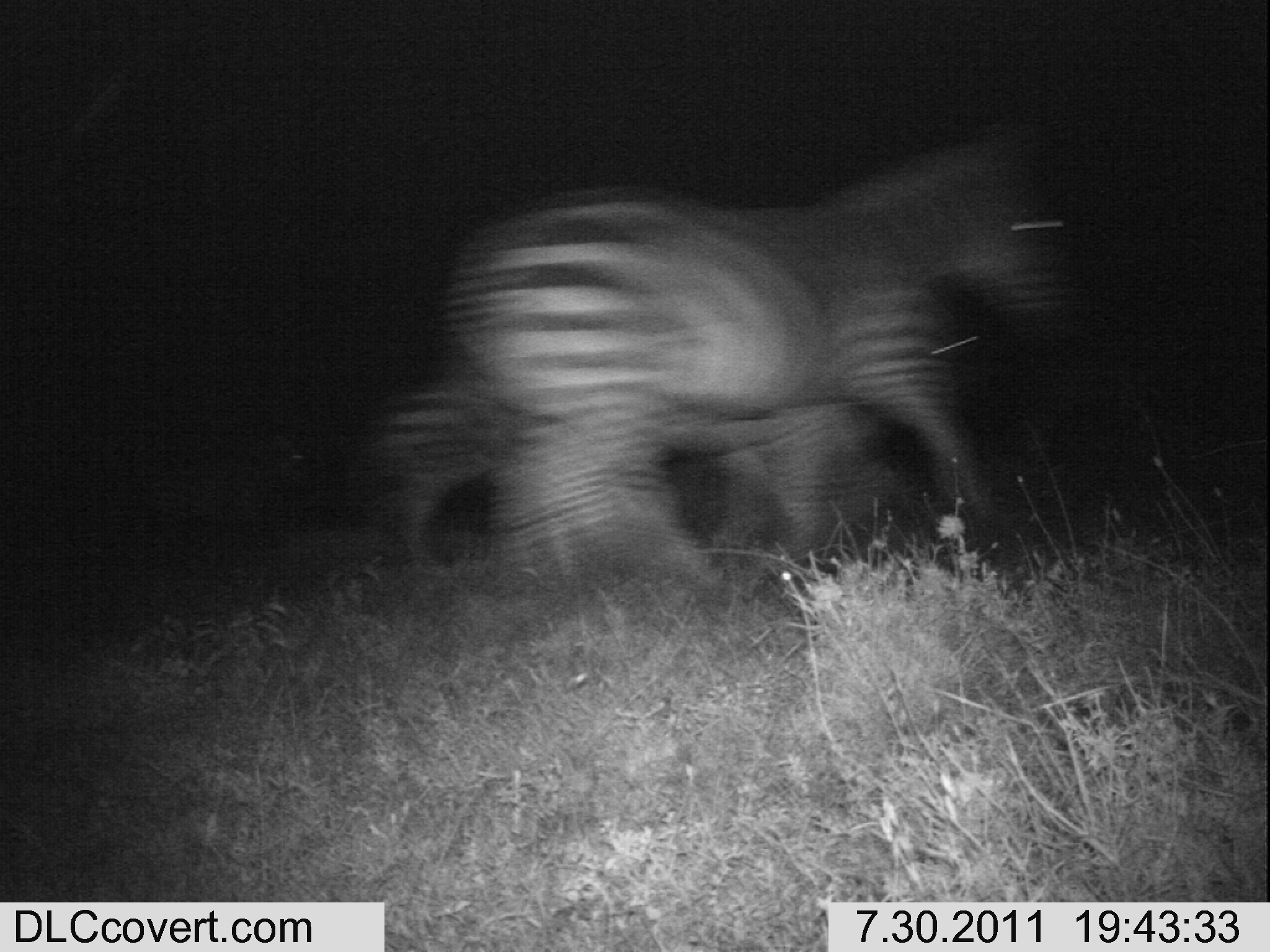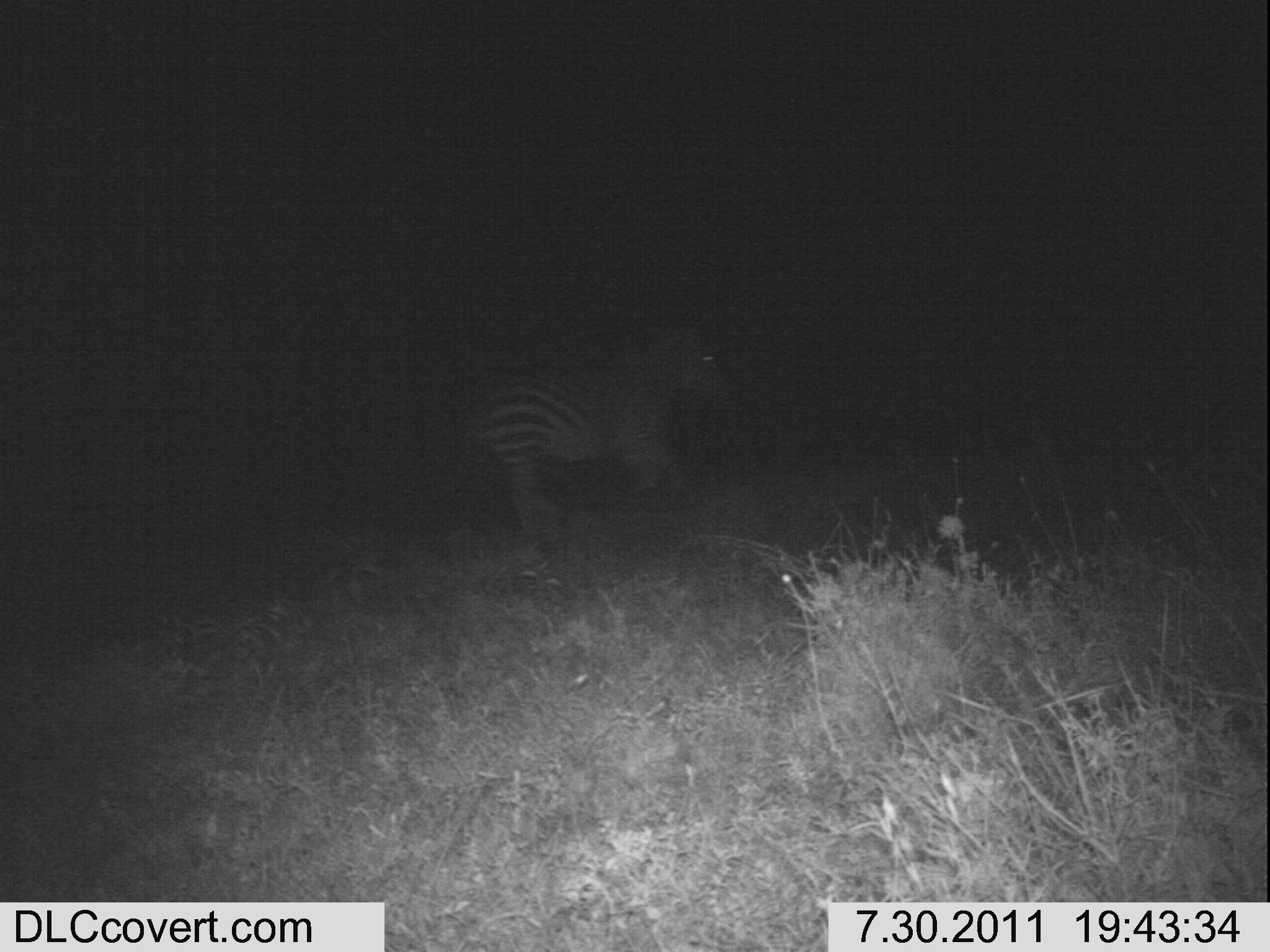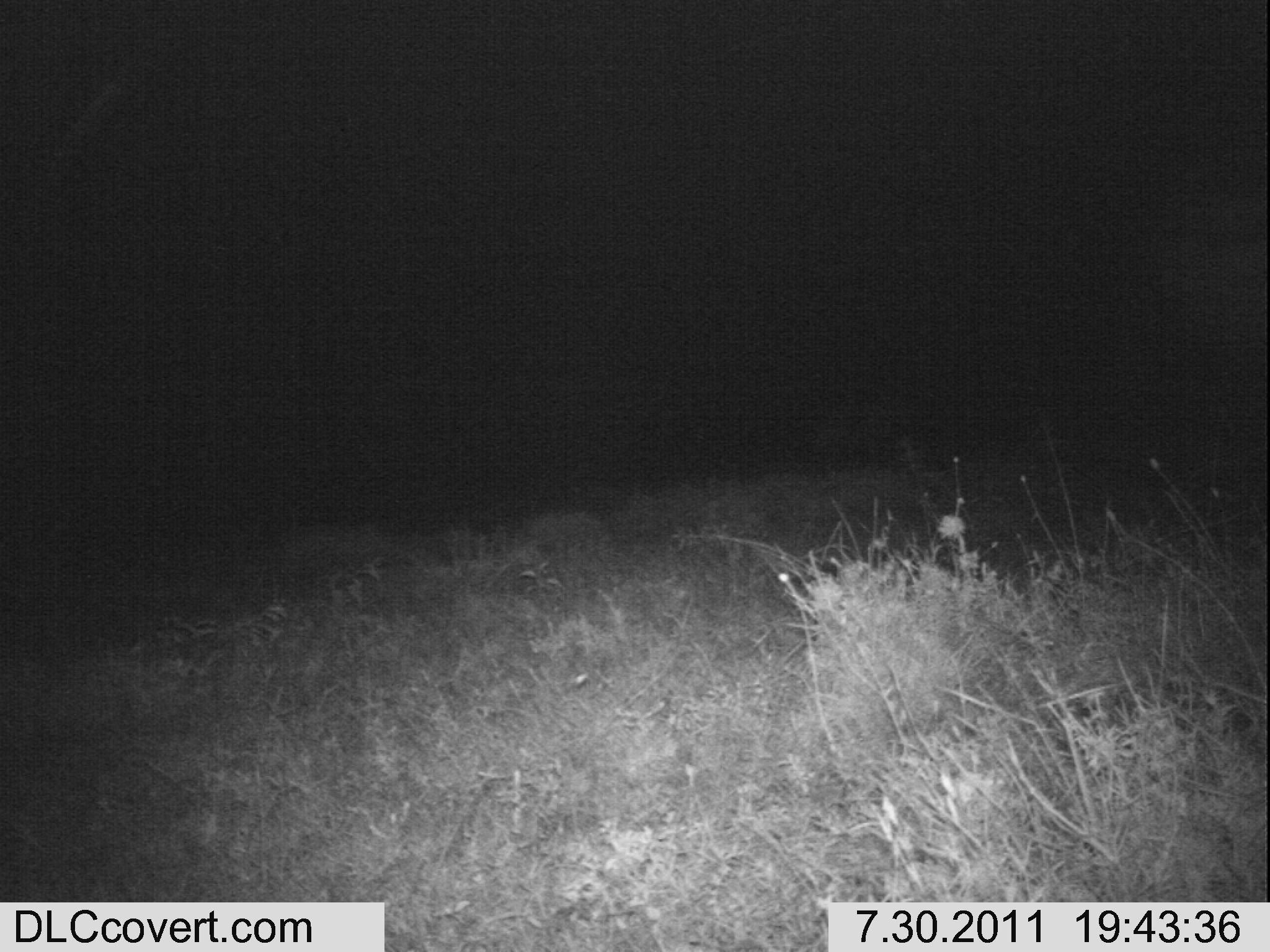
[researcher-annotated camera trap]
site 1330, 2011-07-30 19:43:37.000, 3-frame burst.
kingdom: Animalia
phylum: Chordata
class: Mammalia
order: Perissodactyla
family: Equidae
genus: Equus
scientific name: Equus quagga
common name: plains zebra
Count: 3.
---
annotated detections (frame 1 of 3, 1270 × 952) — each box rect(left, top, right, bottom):
equus quagga: rect(445, 145, 1058, 573); rect(380, 369, 916, 558)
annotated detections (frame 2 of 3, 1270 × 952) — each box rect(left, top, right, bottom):
equus quagga: rect(468, 319, 726, 536)